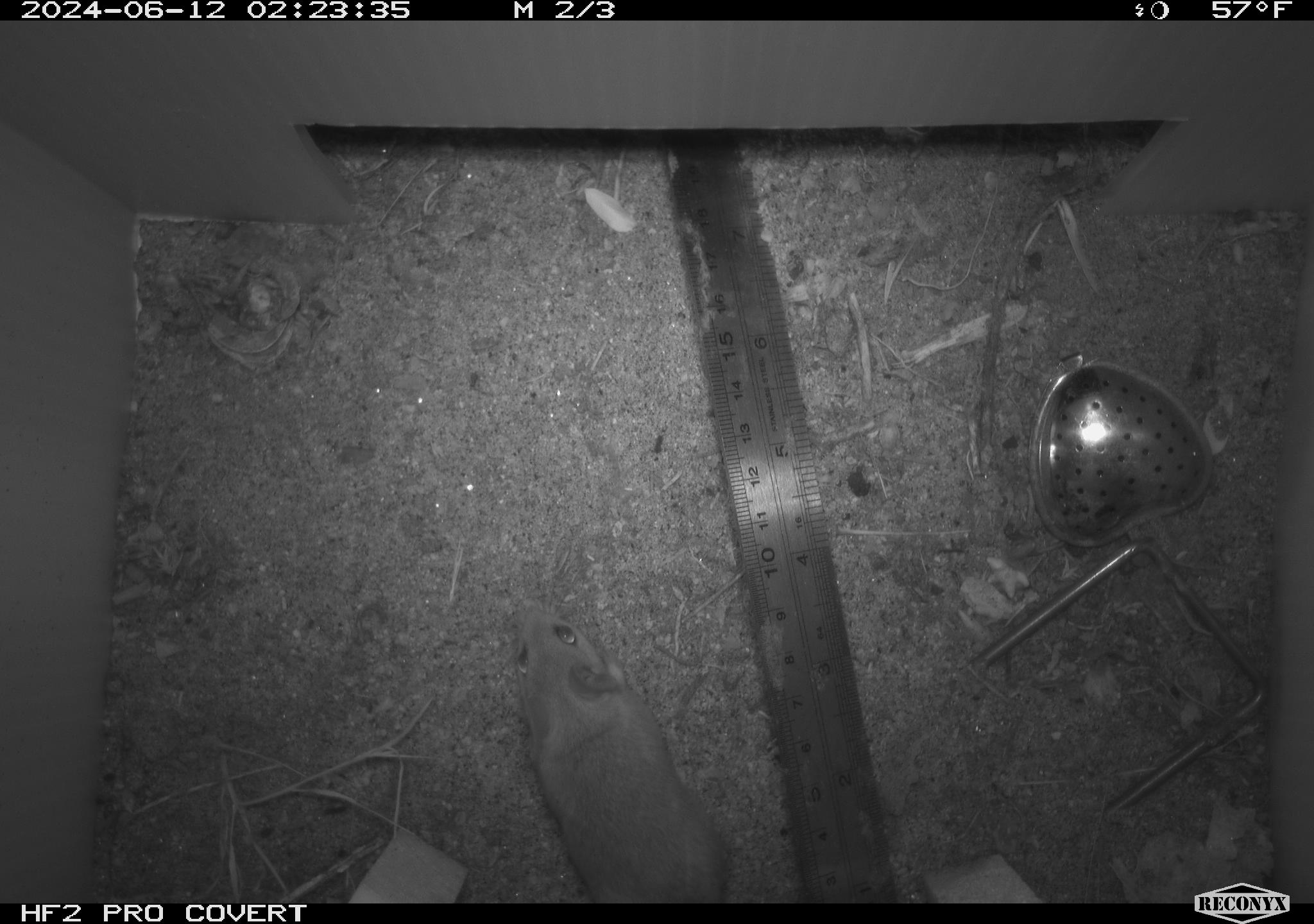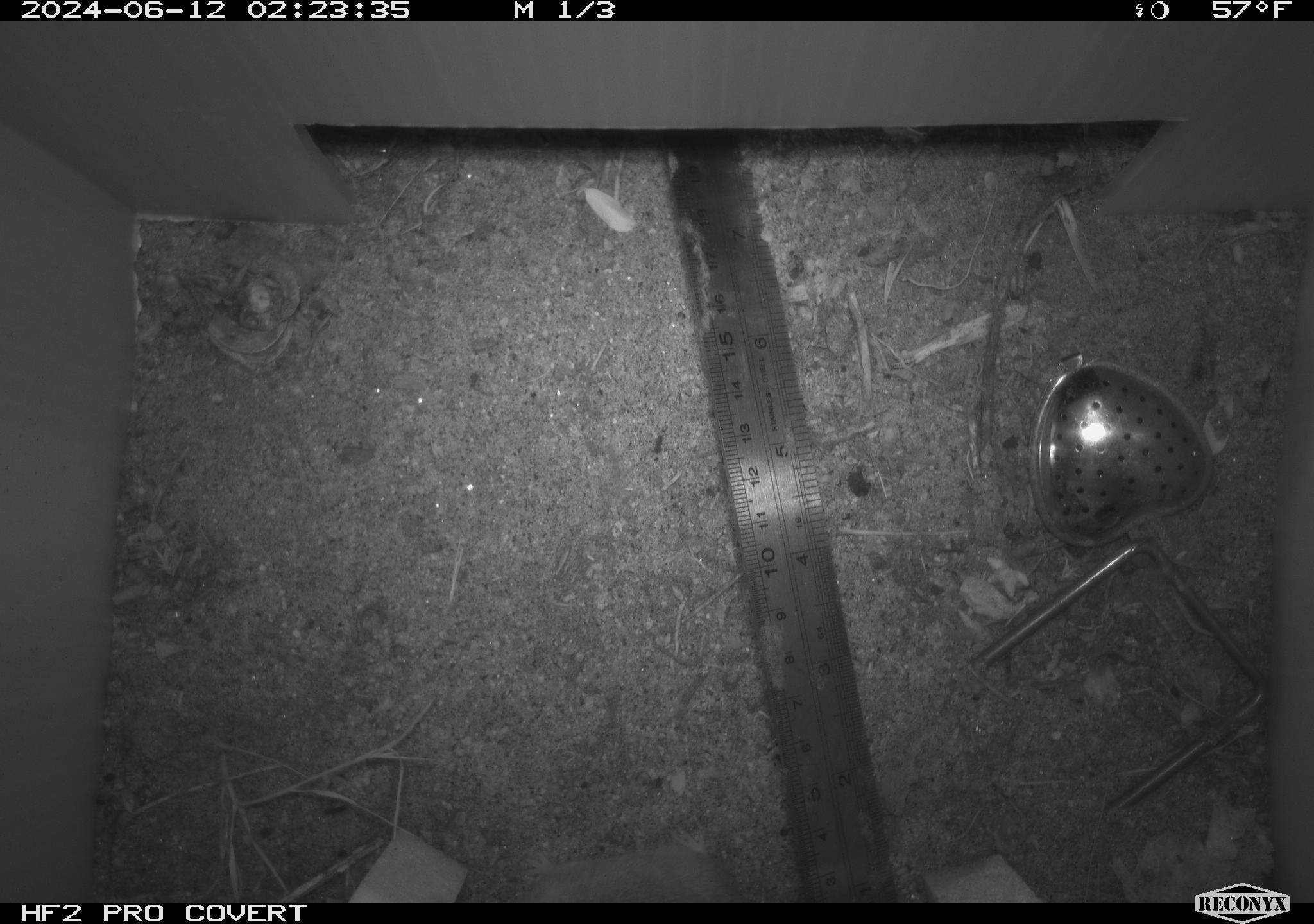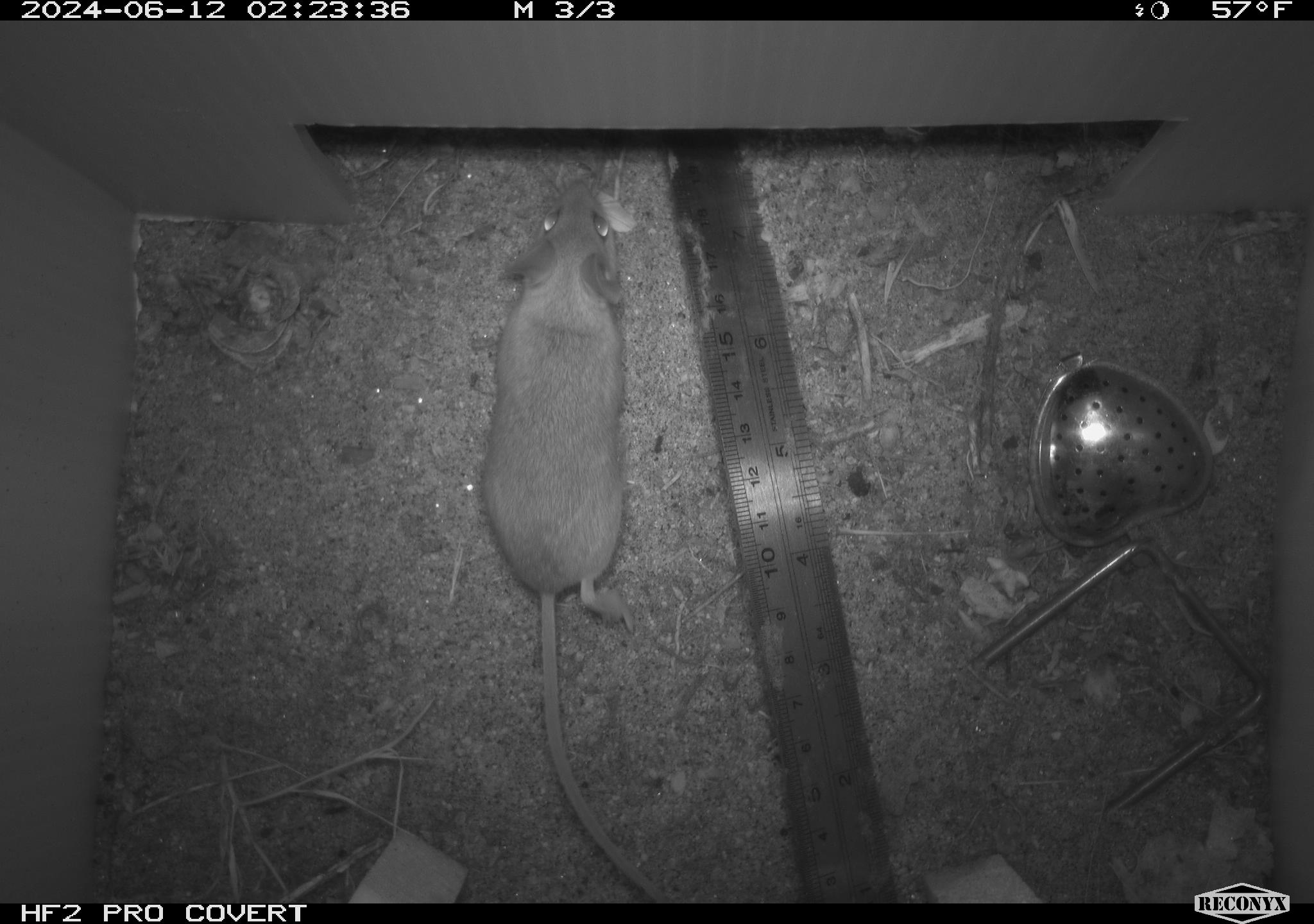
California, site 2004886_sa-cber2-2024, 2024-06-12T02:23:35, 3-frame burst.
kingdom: Animalia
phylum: Chordata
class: Mammalia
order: Rodentia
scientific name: Rodentia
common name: mouse species